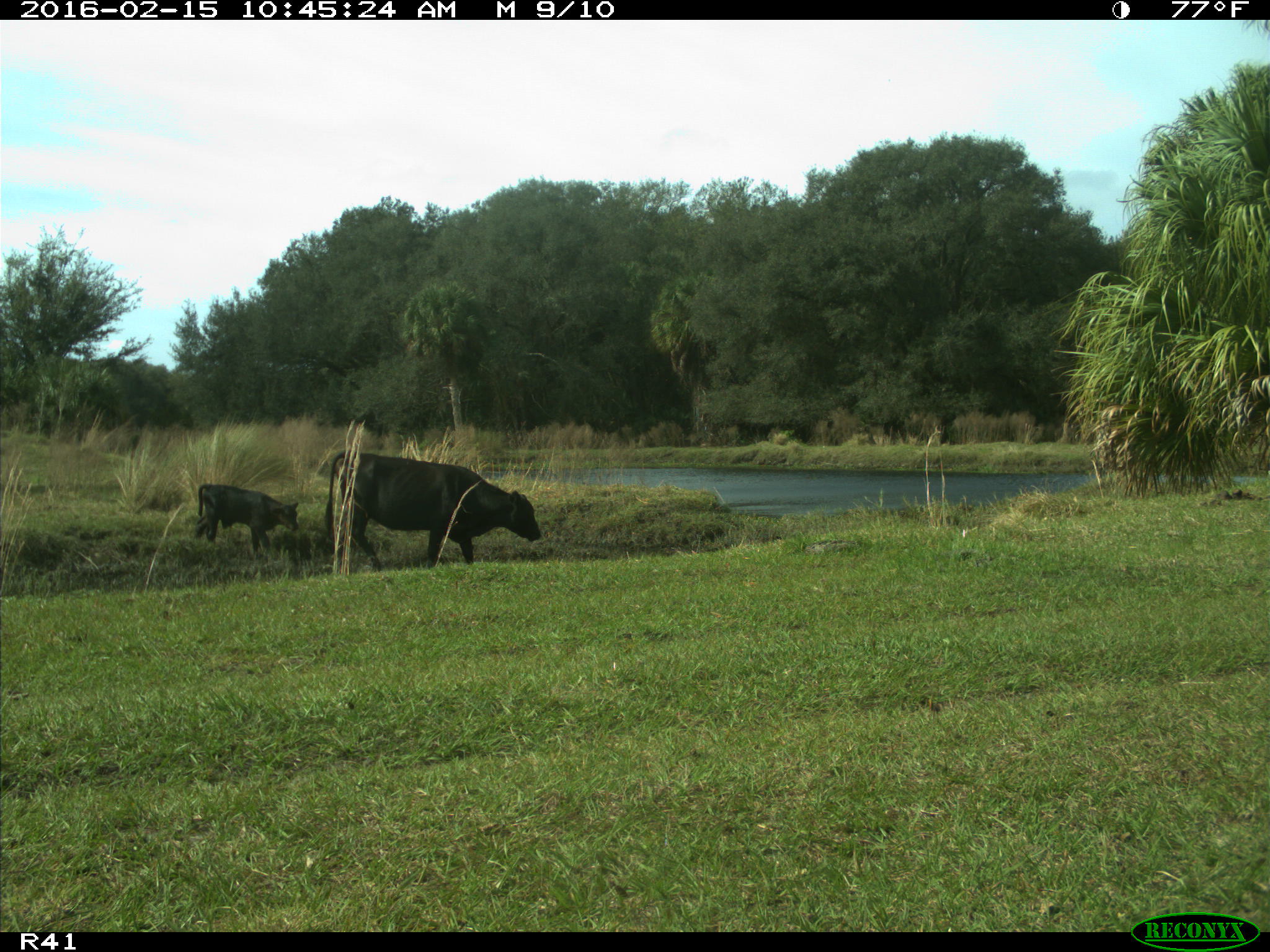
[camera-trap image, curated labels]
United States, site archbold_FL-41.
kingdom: Animalia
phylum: Chordata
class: Mammalia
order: Artiodactyla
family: Bovidae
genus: Bos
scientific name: Bos taurus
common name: domestic cow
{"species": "Bos taurus (domestic cow)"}